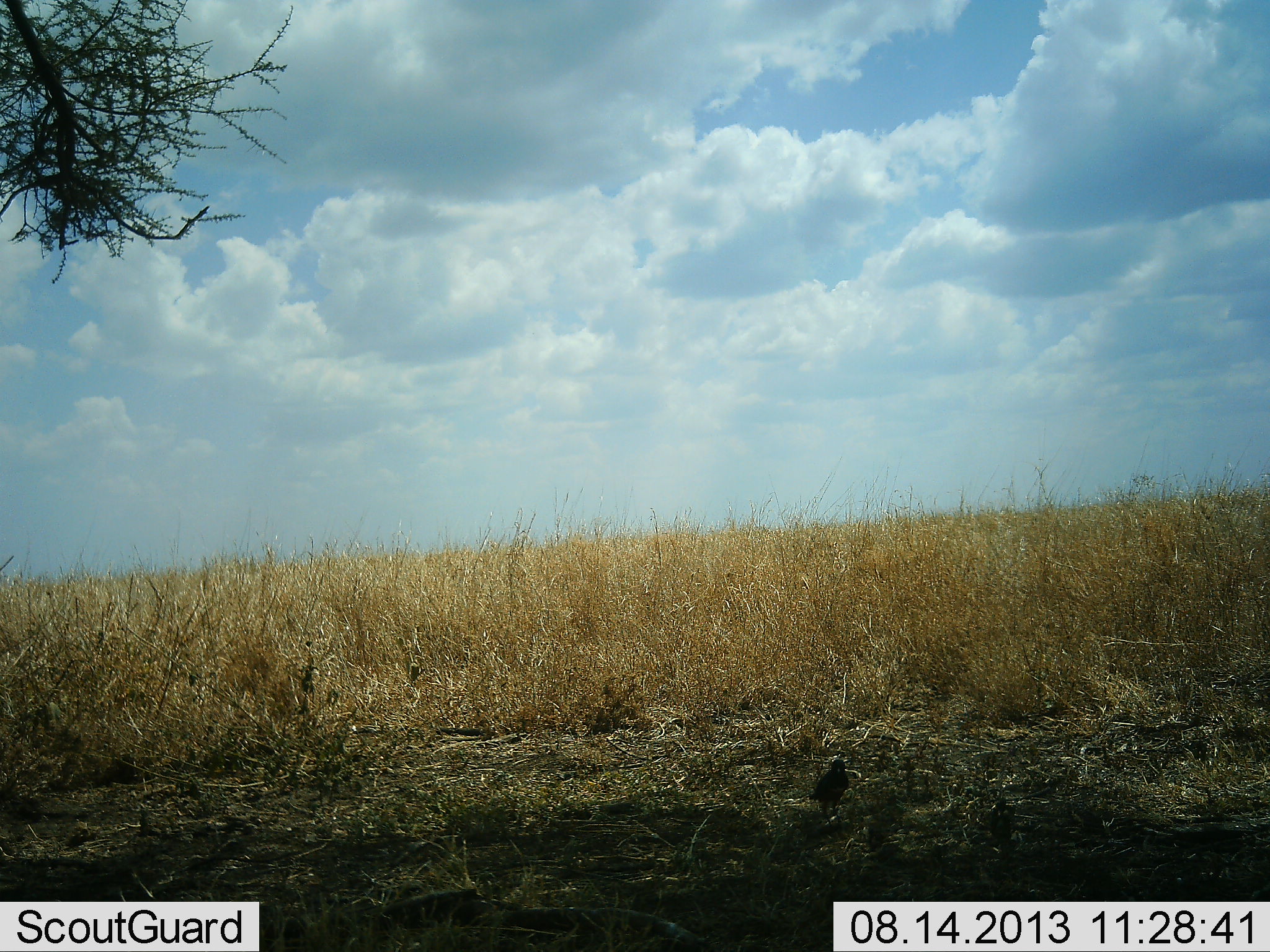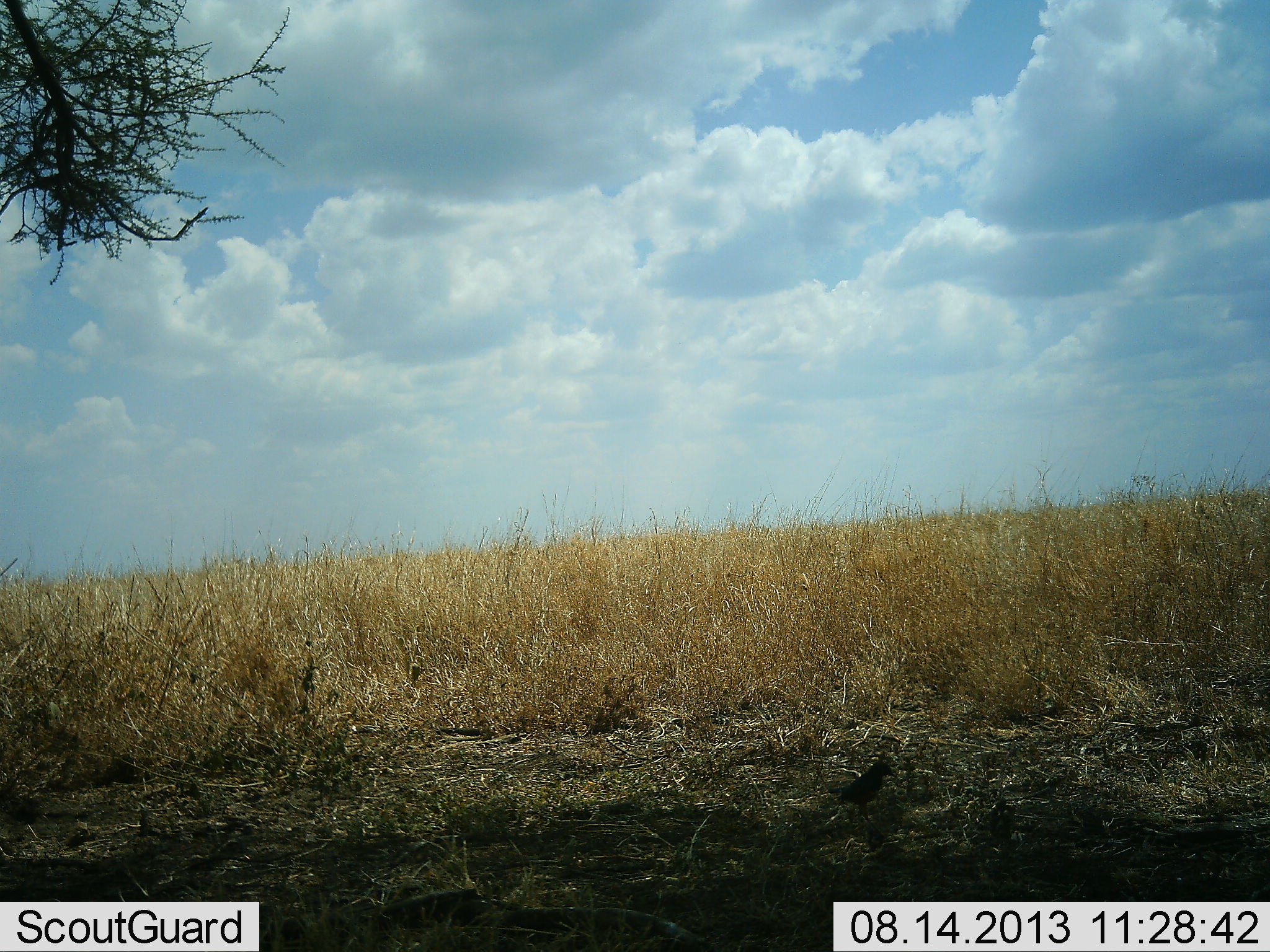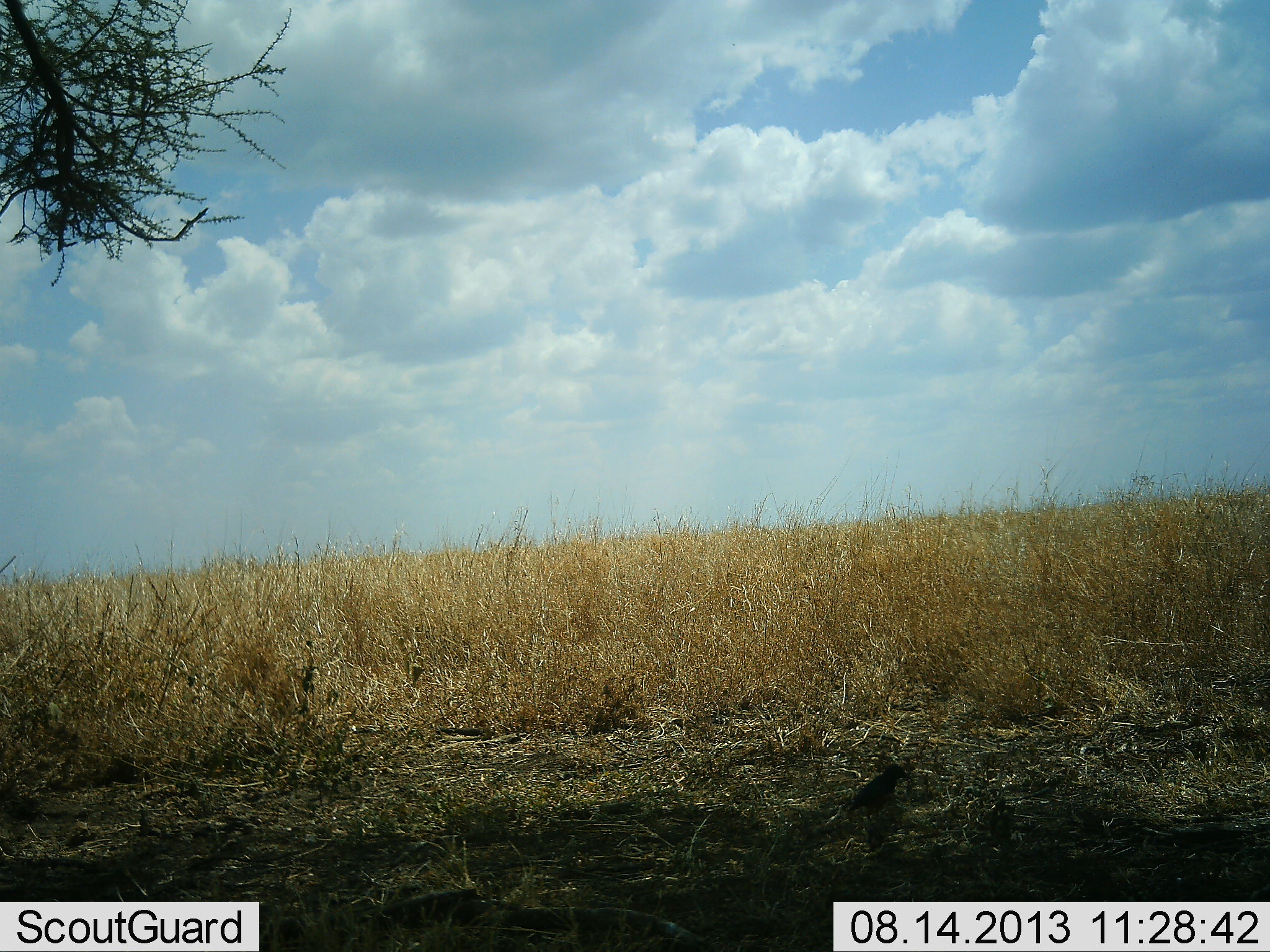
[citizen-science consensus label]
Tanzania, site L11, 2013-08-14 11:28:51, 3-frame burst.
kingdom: Animalia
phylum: Chordata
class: Aves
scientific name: Aves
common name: bird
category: otherbird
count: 1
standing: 20%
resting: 0%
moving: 80%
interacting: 0%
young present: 0%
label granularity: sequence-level